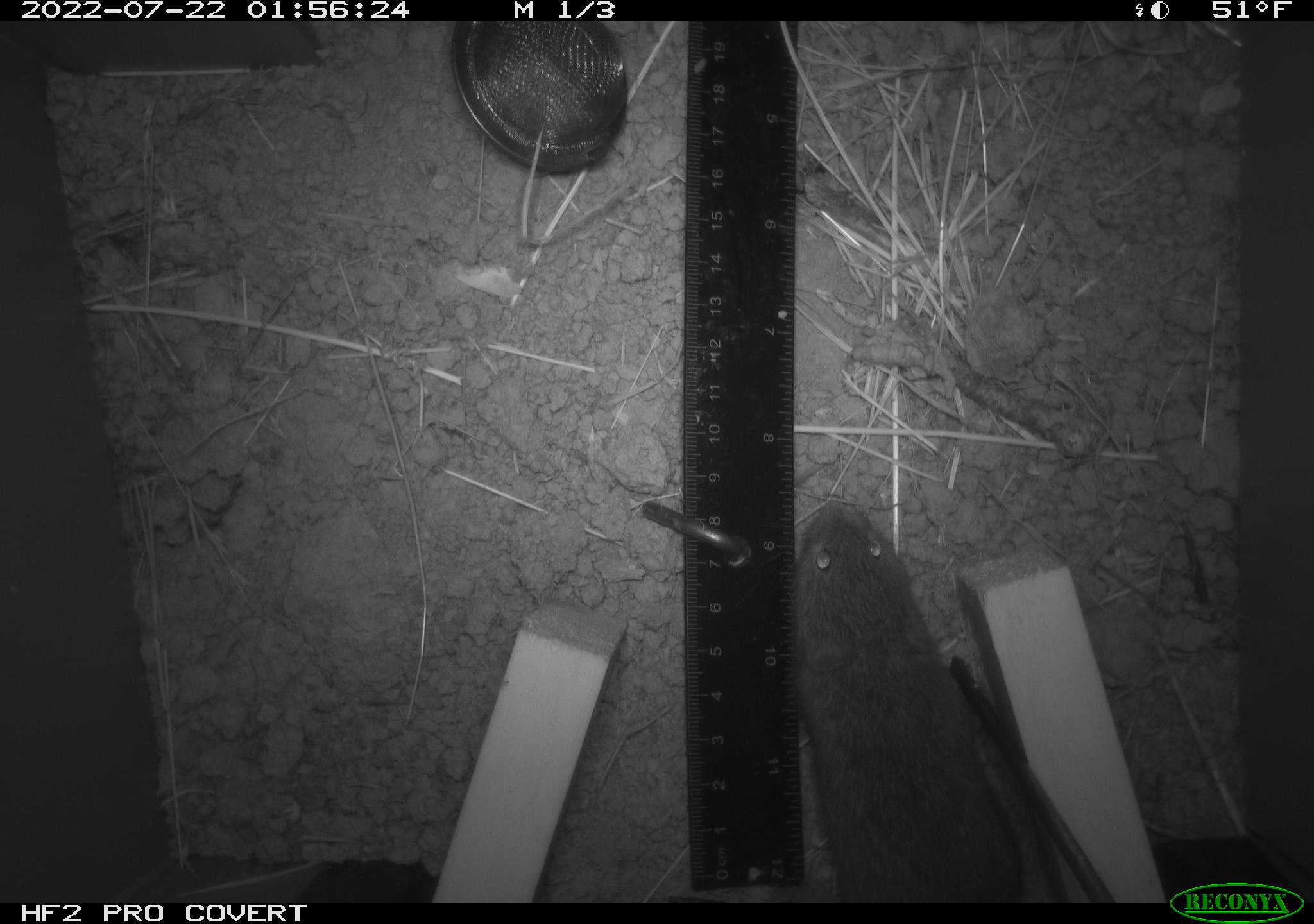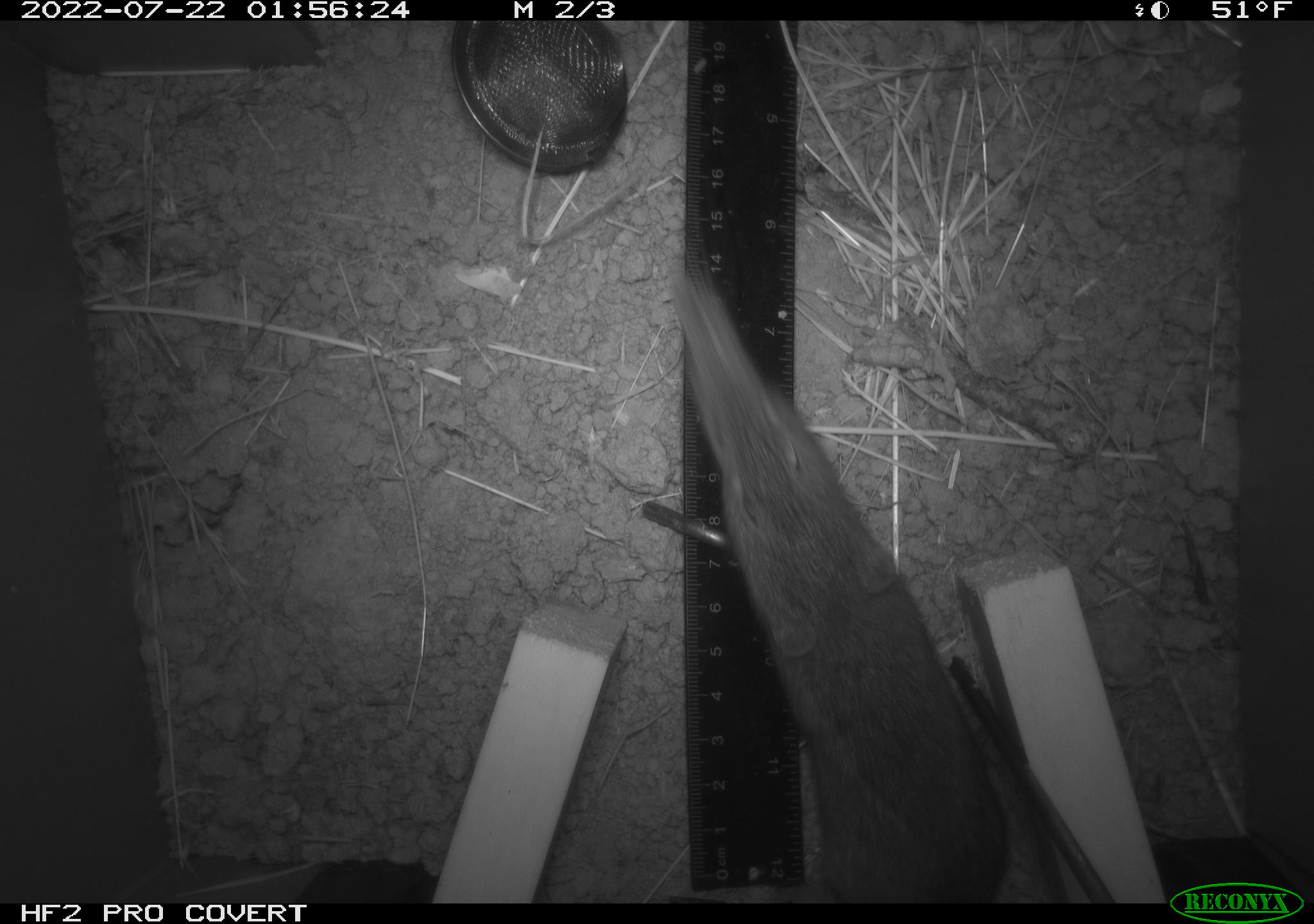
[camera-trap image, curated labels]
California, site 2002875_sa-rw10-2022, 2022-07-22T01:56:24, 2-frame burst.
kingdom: Animalia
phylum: Chordata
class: Mammalia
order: Rodentia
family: Cricetidae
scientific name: Arvicolinae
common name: voles, lemmings, and muskrats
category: arvicolinae subfamily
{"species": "arvicolinae subfamily (voles, lemmings, and muskrats) (Arvicolinae)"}